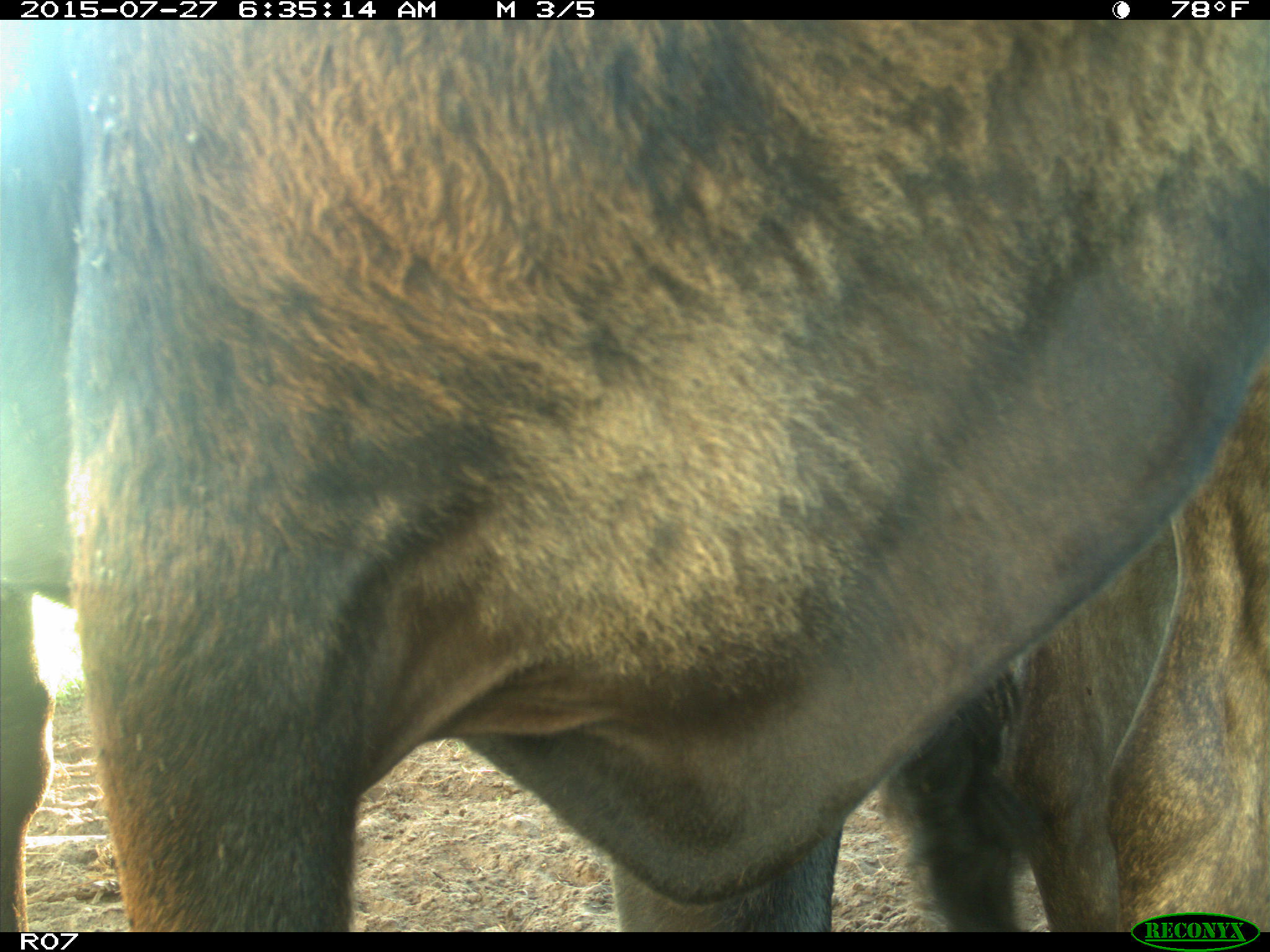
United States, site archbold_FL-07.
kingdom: Animalia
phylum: Chordata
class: Mammalia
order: Artiodactyla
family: Bovidae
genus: Bos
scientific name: Bos taurus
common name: domestic cow